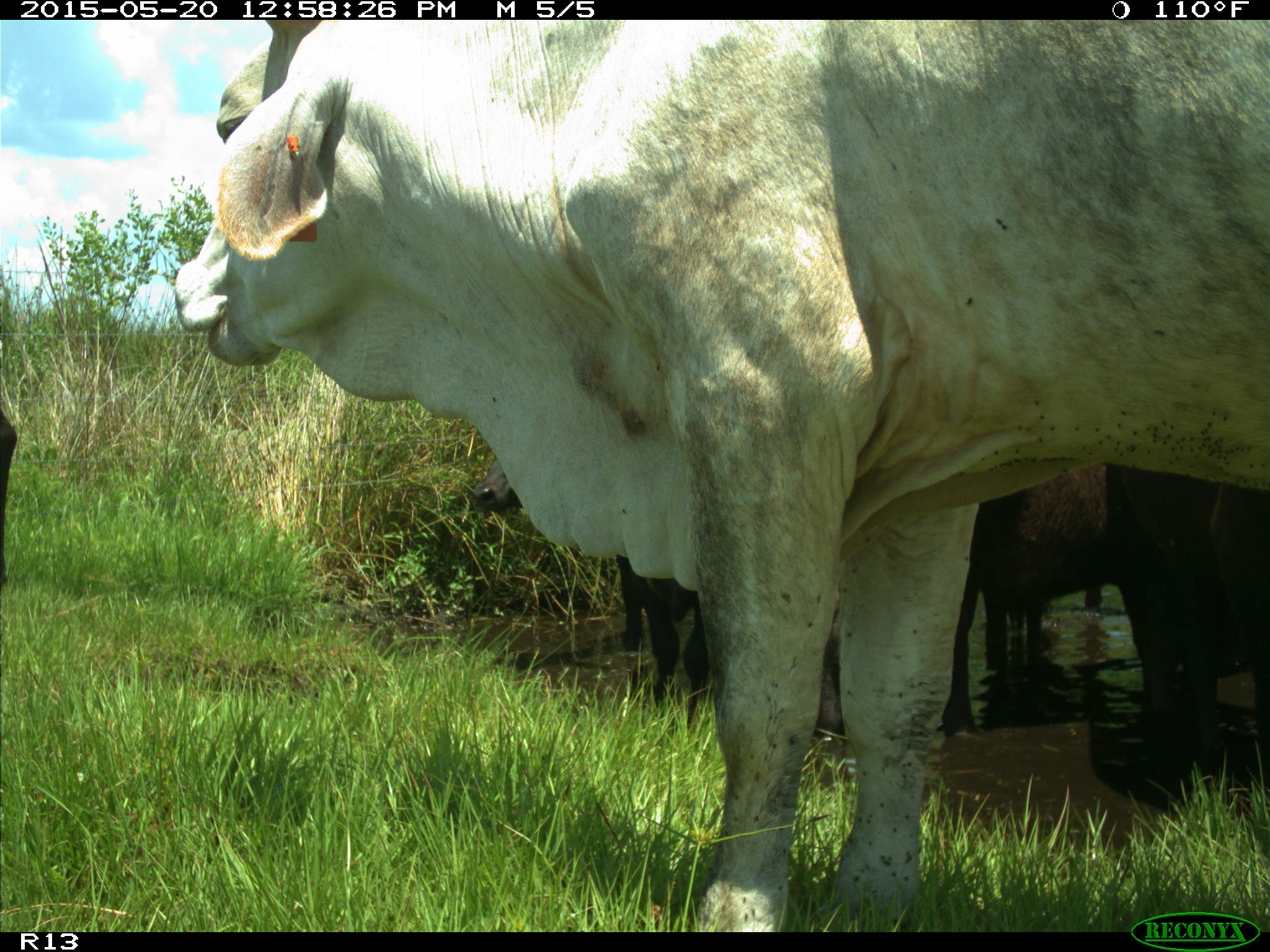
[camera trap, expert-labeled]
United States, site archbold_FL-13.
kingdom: Animalia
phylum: Chordata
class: Mammalia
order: Artiodactyla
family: Bovidae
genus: Bos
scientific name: Bos taurus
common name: domestic cow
Bos taurus (domestic cow).